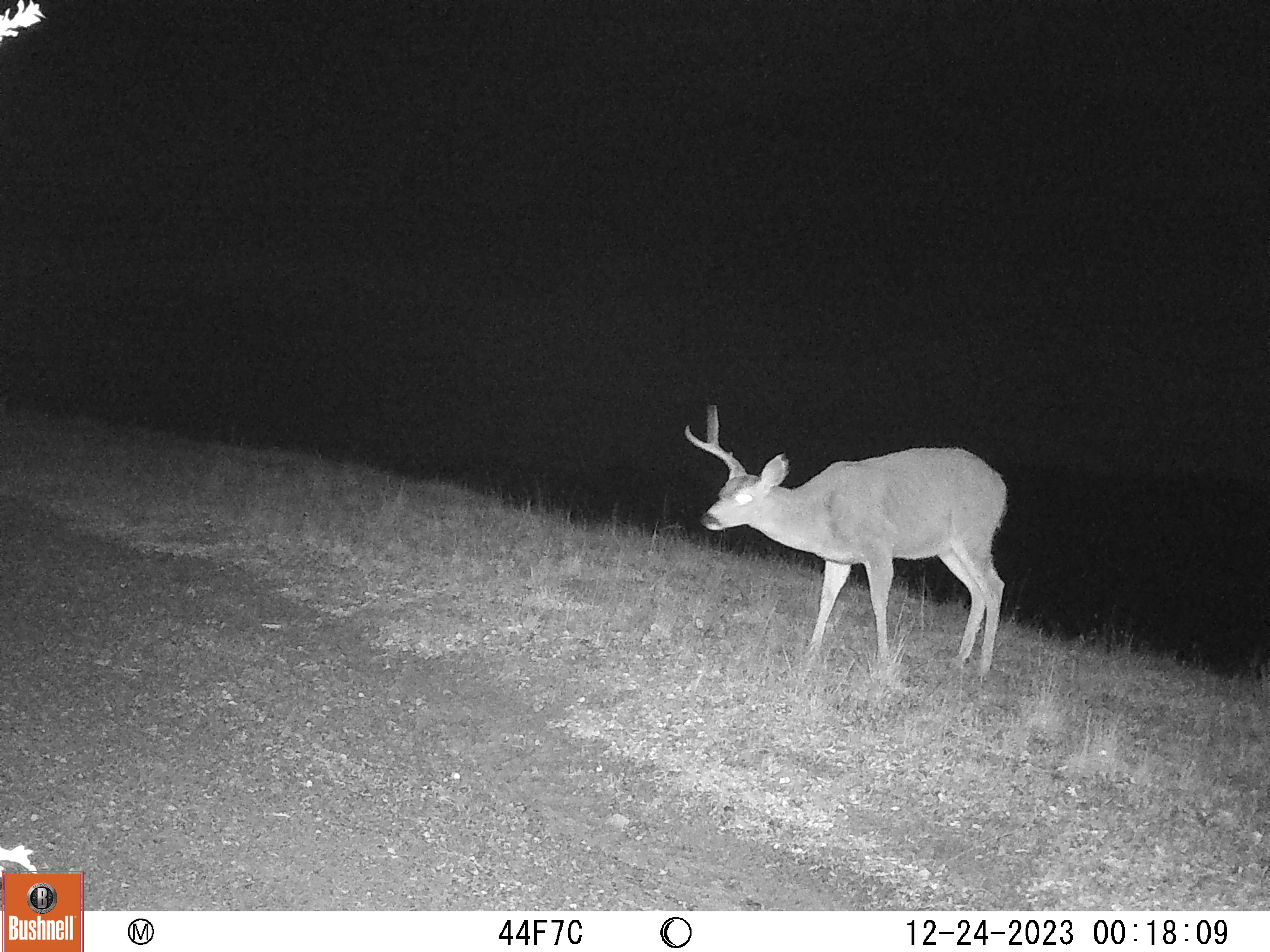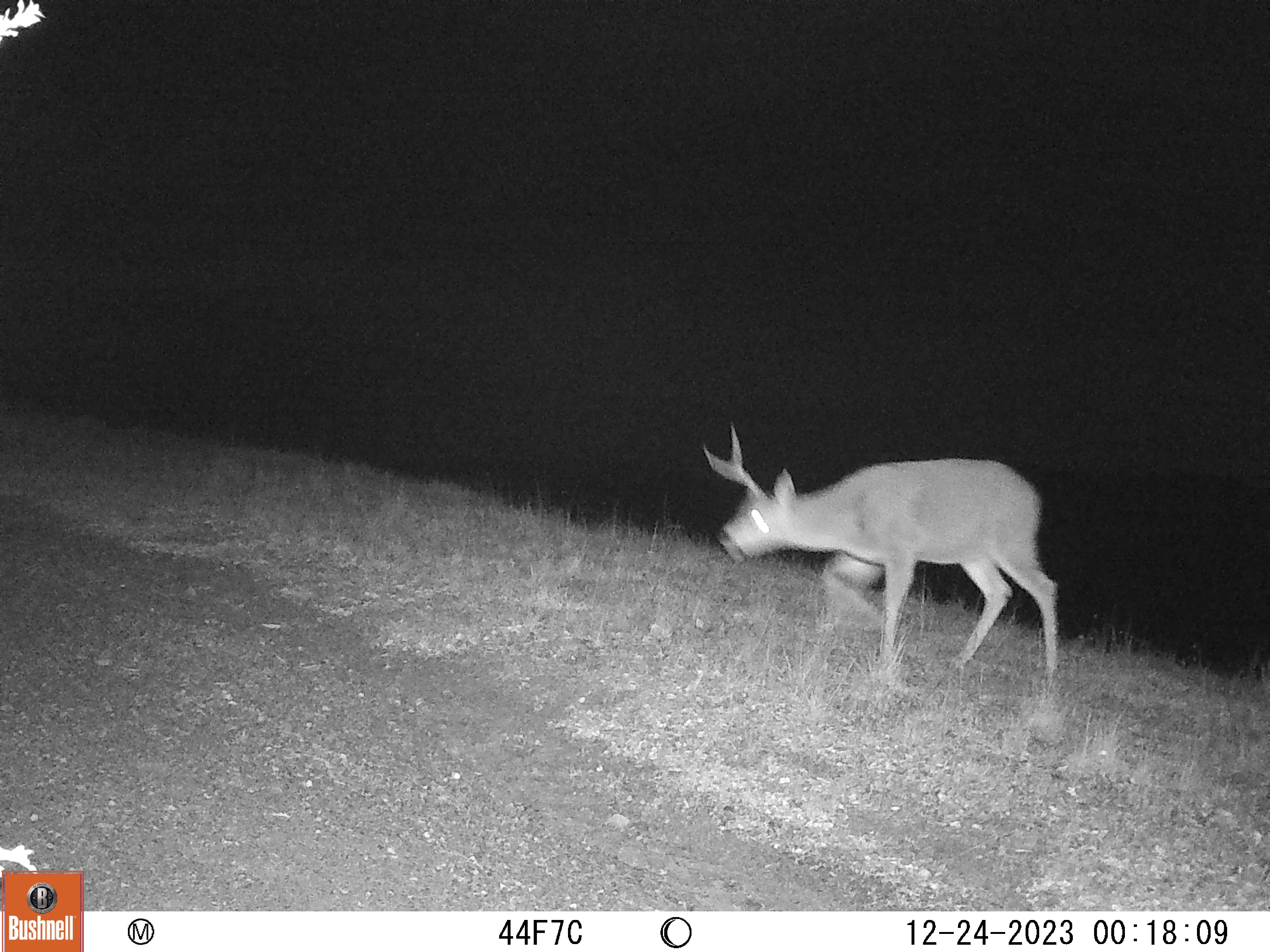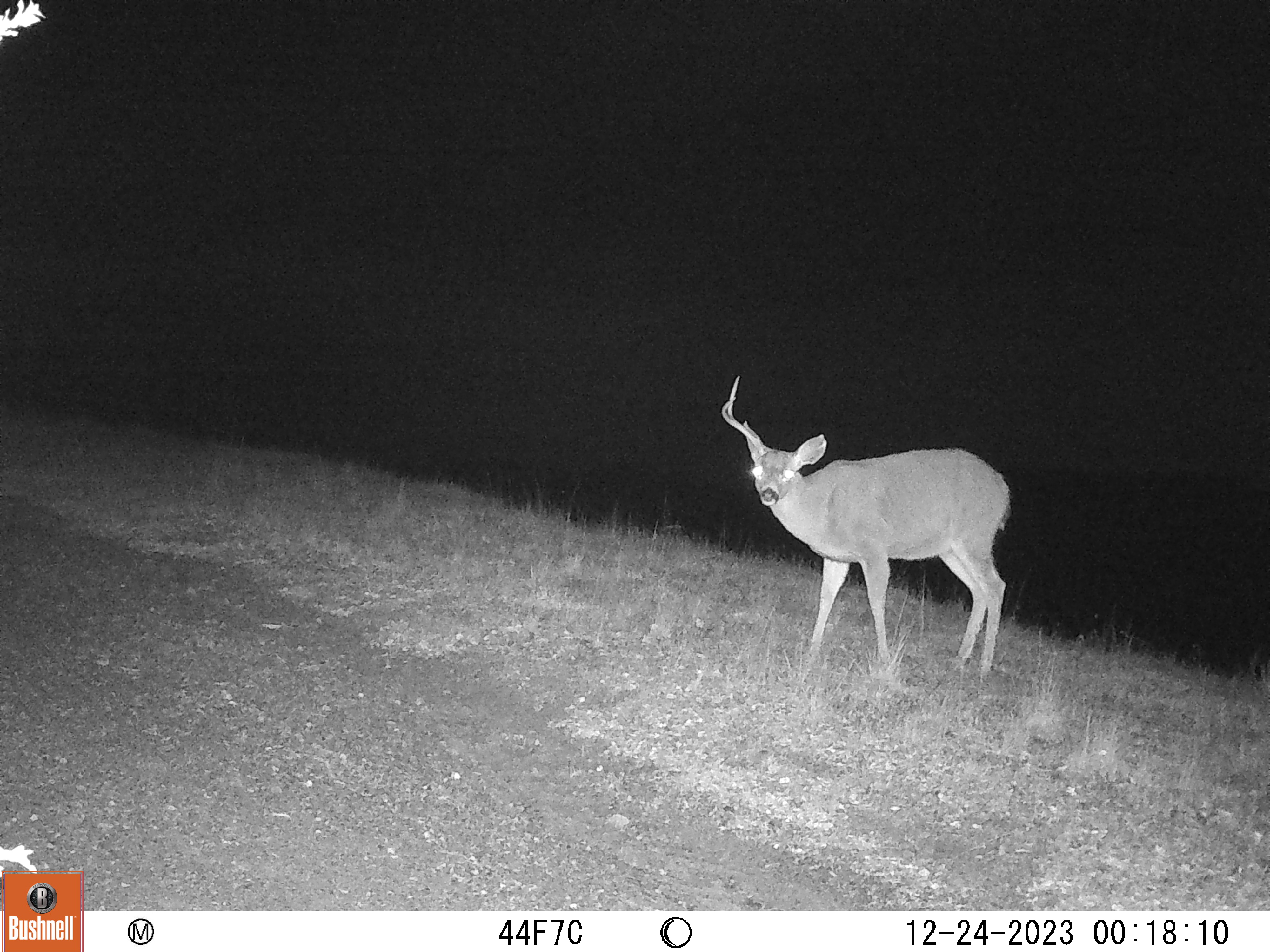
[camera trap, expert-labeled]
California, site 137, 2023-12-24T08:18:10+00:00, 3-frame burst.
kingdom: Animalia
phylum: Chordata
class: Mammalia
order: Artiodactyla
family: Cervidae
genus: Odocoileus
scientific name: Odocoileus hemionus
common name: mule deer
Mule deer (Odocoileus hemionus).